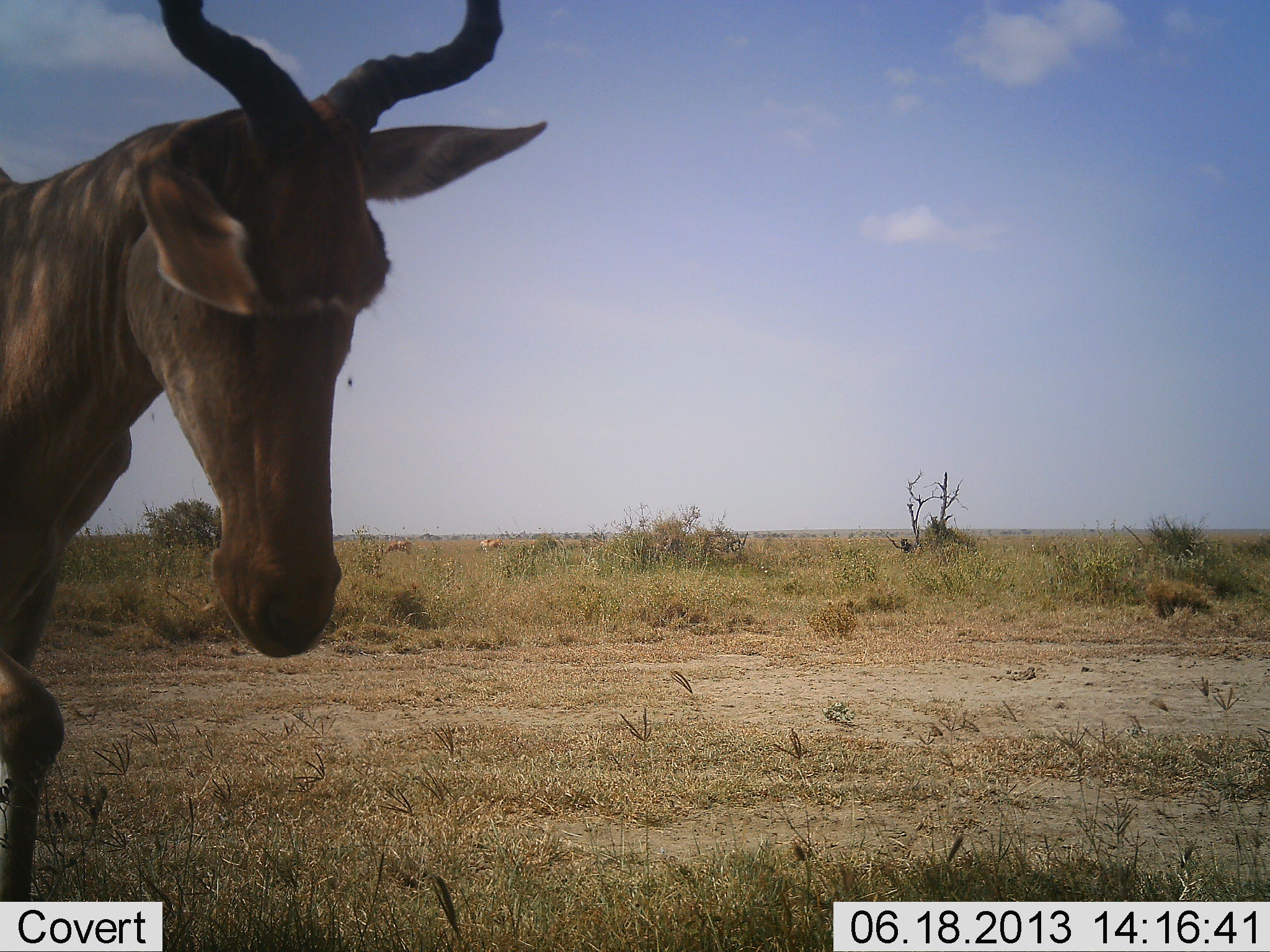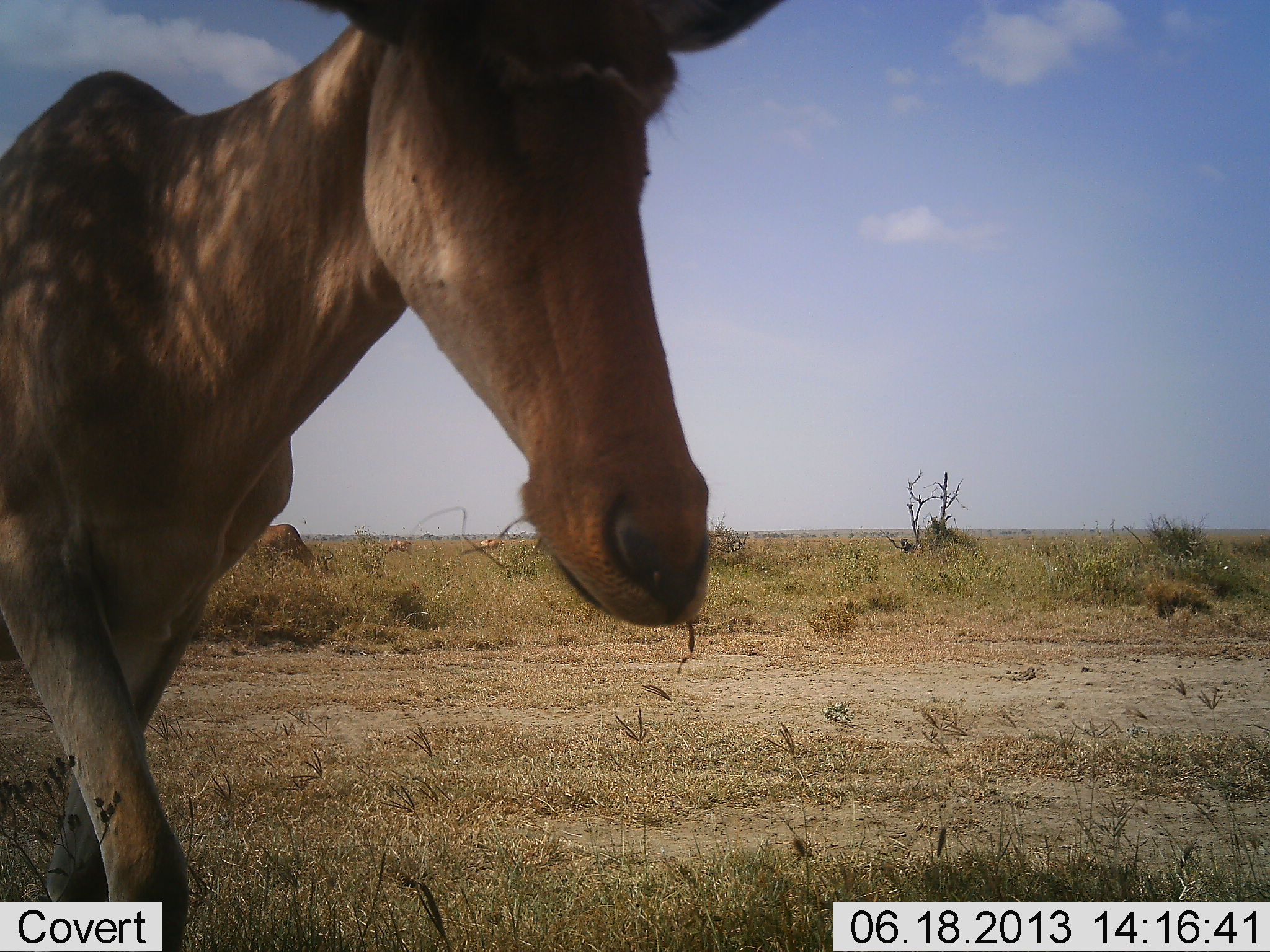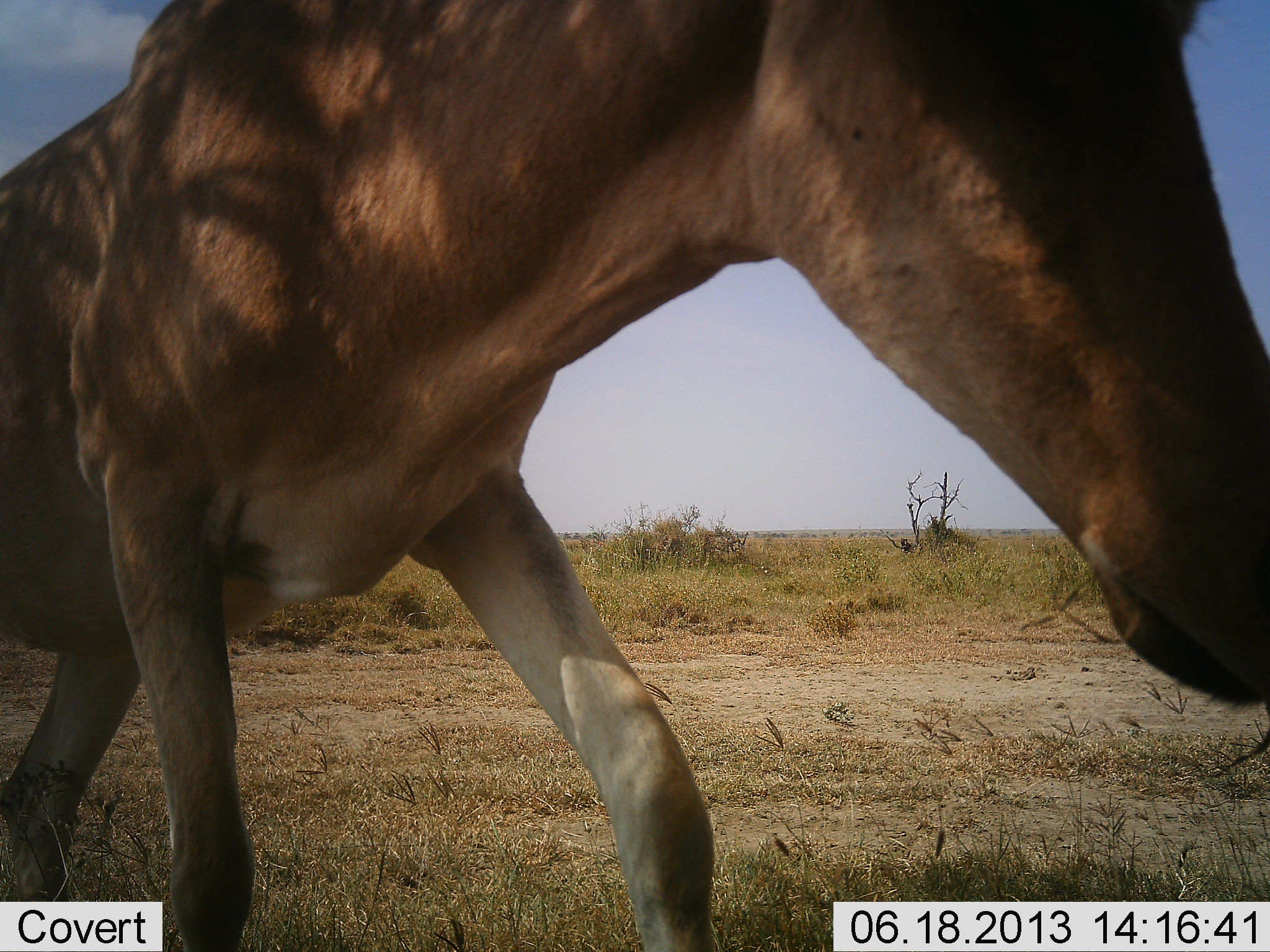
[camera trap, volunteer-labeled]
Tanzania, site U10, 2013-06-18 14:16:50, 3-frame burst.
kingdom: Animalia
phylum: Chordata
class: Mammalia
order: Artiodactyla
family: Bovidae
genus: Alcelaphus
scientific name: Alcelaphus buselaphus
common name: hartebeest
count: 1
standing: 14%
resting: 0%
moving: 95%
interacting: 0%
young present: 0%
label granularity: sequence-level